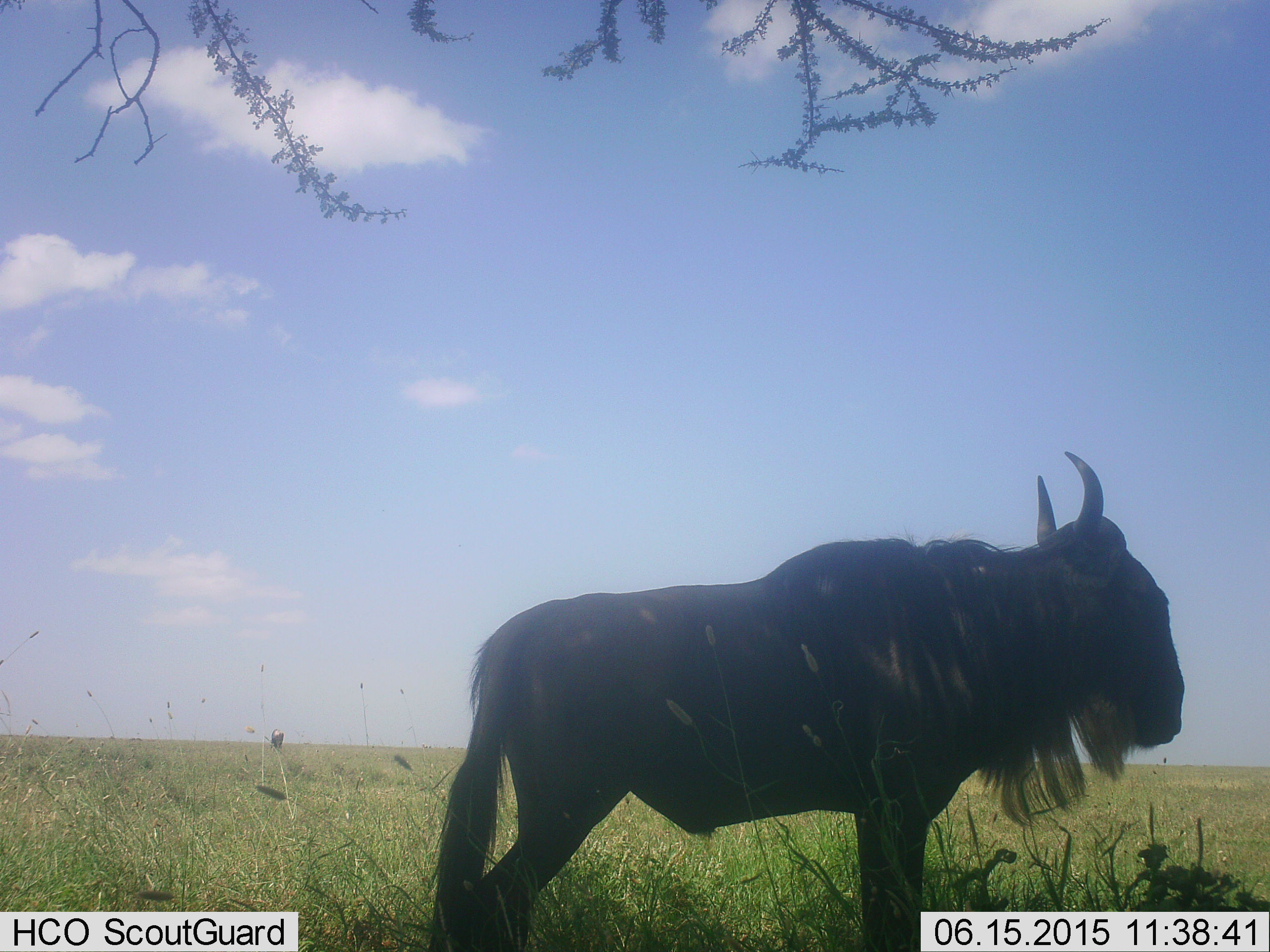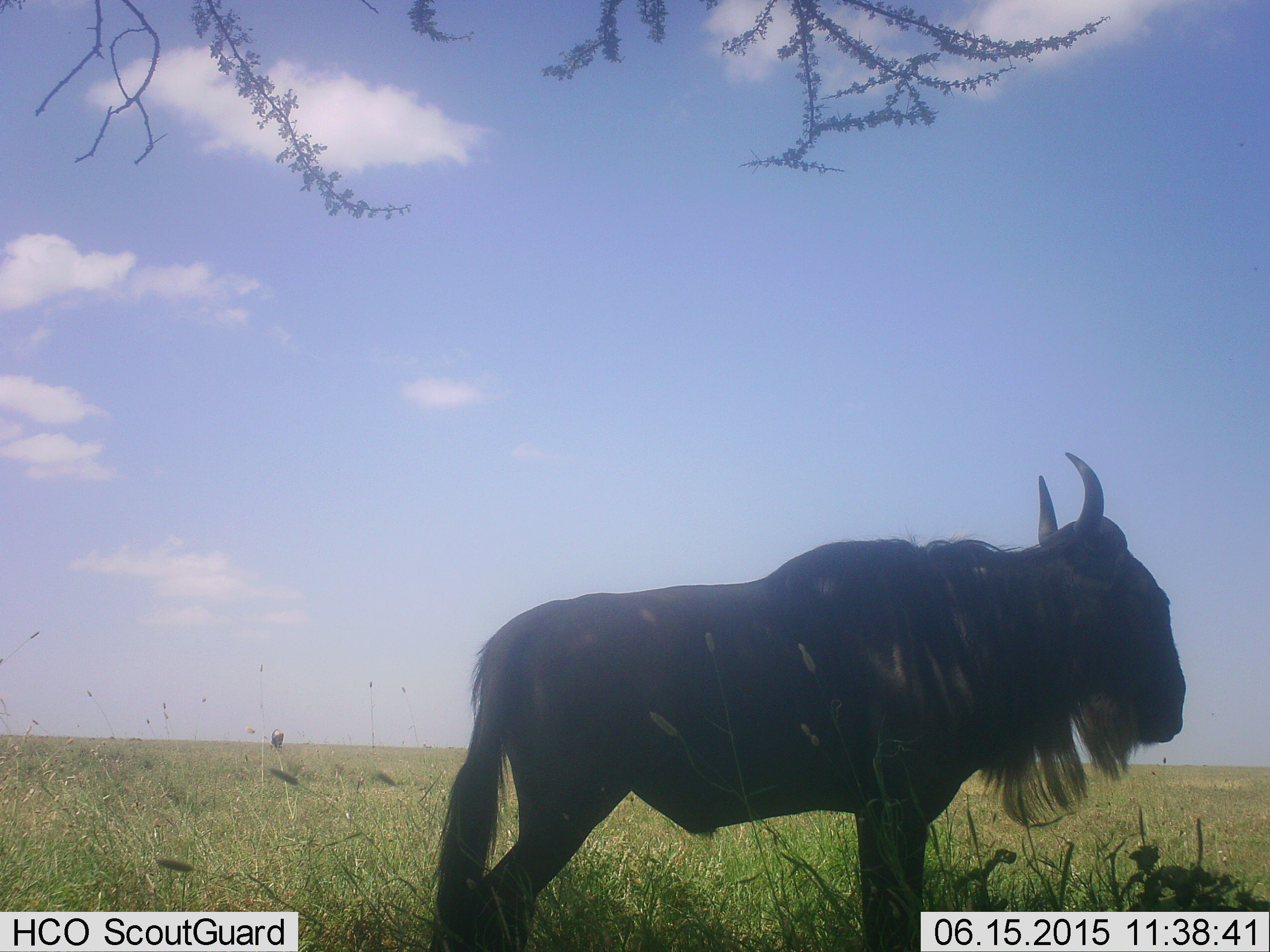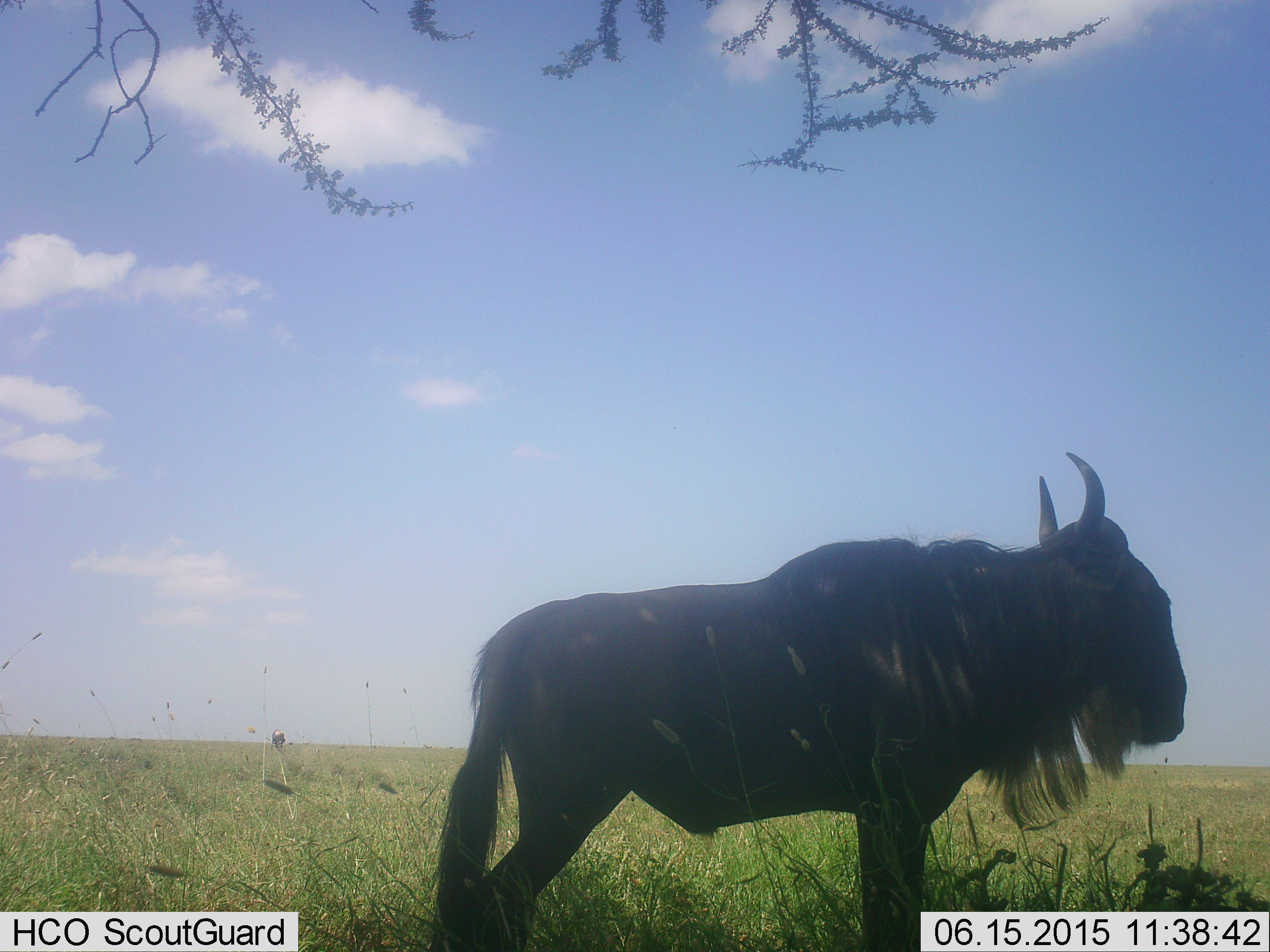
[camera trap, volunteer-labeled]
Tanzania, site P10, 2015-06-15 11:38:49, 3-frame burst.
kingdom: Animalia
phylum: Chordata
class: Mammalia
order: Artiodactyla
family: Bovidae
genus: Connochaetes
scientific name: Connochaetes taurinus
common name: blue wildebeest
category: wildebeest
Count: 1.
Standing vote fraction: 100%.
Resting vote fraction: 10%.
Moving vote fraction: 0%.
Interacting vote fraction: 0%.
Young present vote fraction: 0%.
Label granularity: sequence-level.